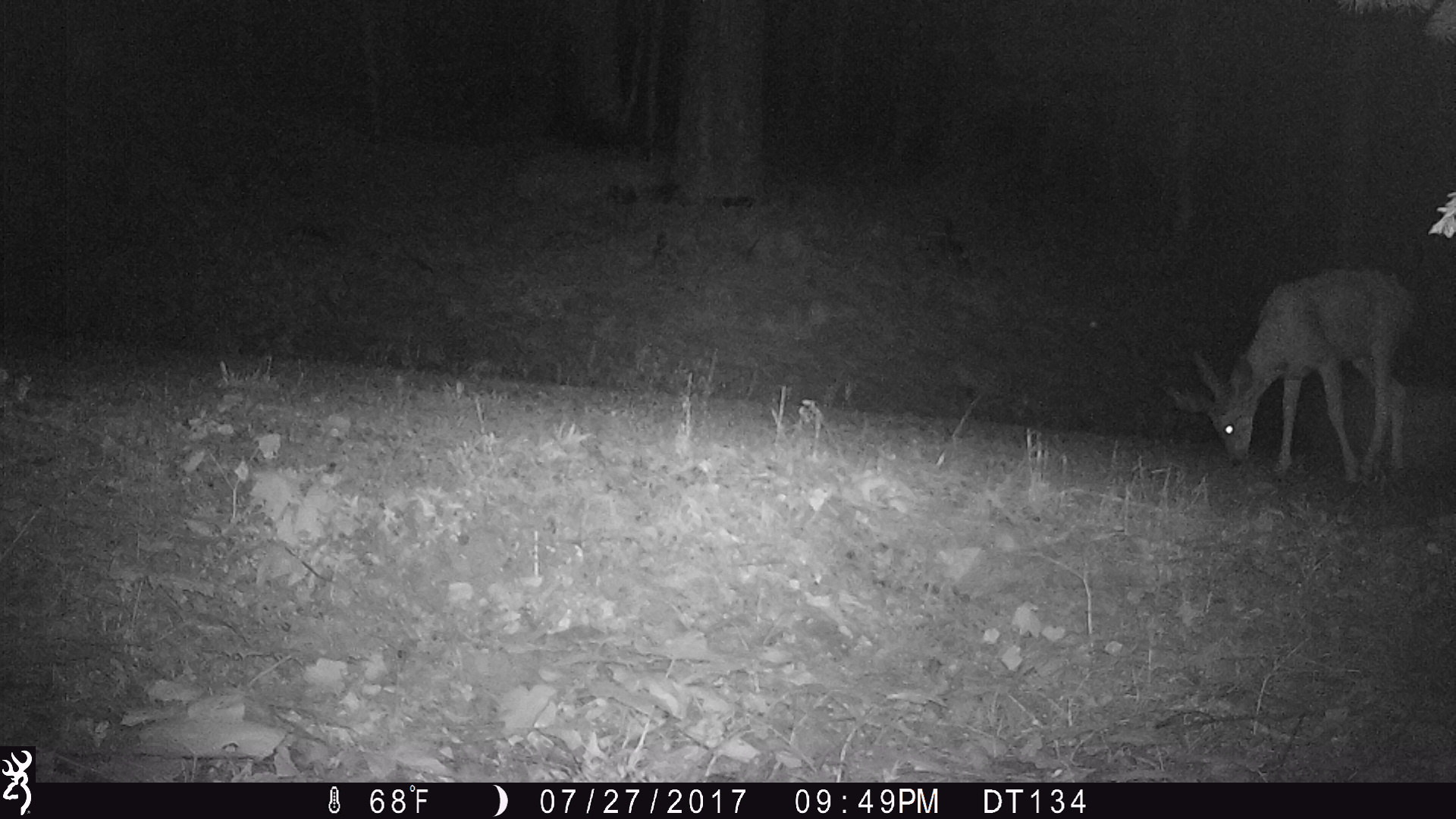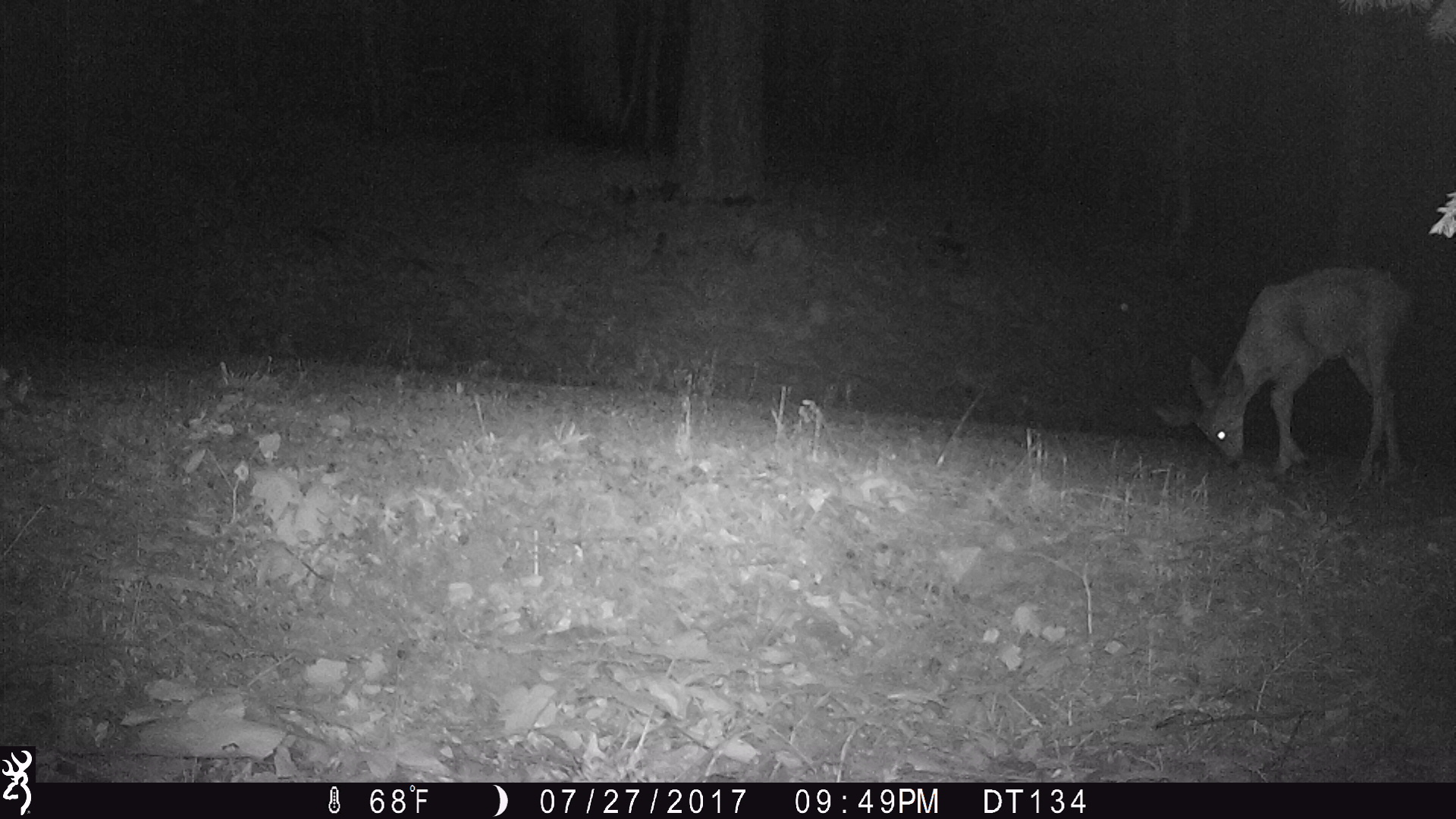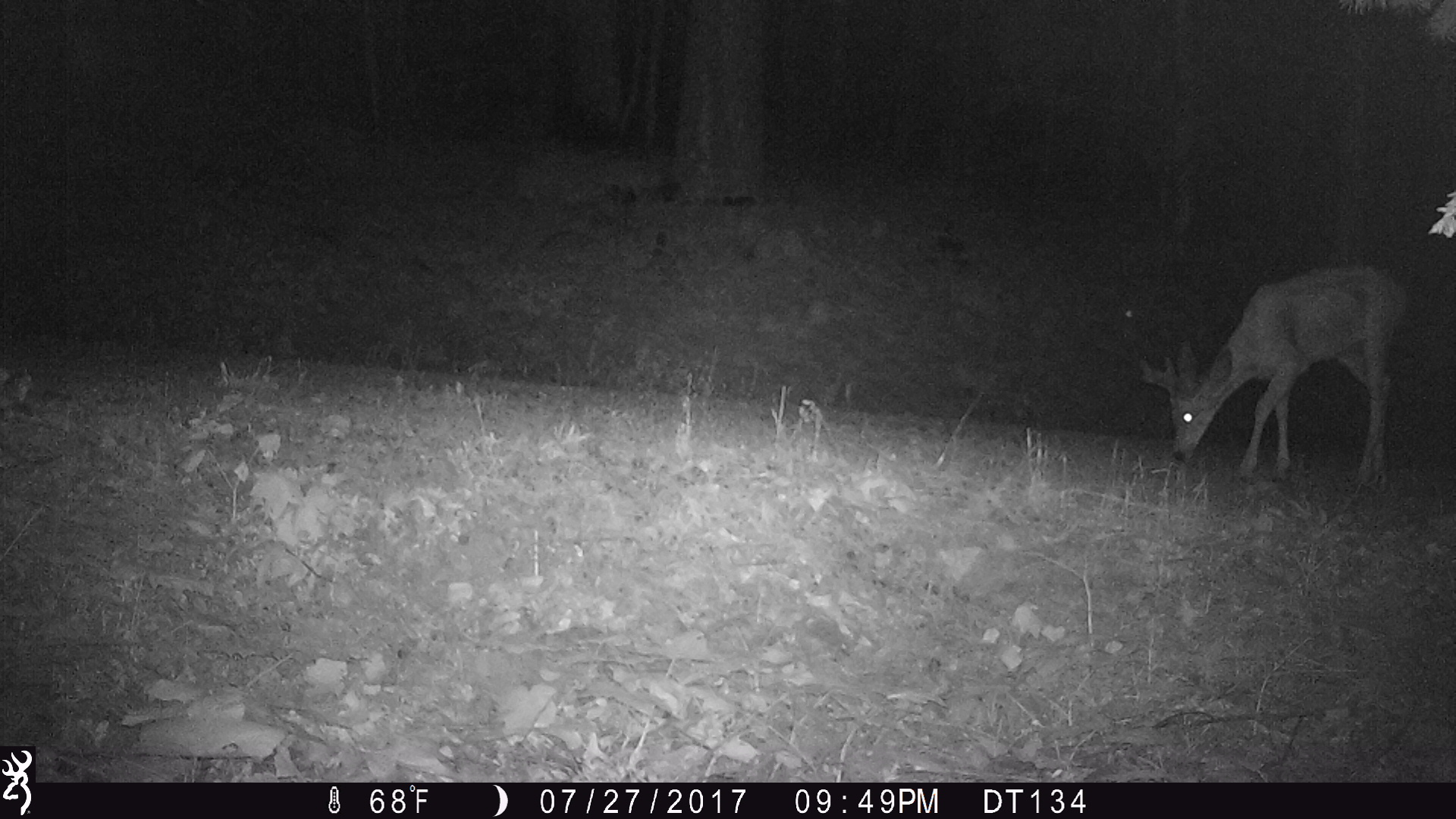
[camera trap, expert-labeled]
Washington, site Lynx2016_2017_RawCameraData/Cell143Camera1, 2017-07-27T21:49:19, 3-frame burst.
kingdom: Animalia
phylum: Chordata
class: Mammalia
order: Artiodactyla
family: Cervidae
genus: Odocoileus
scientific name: Odocoileus hemionus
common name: mule deer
Odocoileus hemionus (mule deer). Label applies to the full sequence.